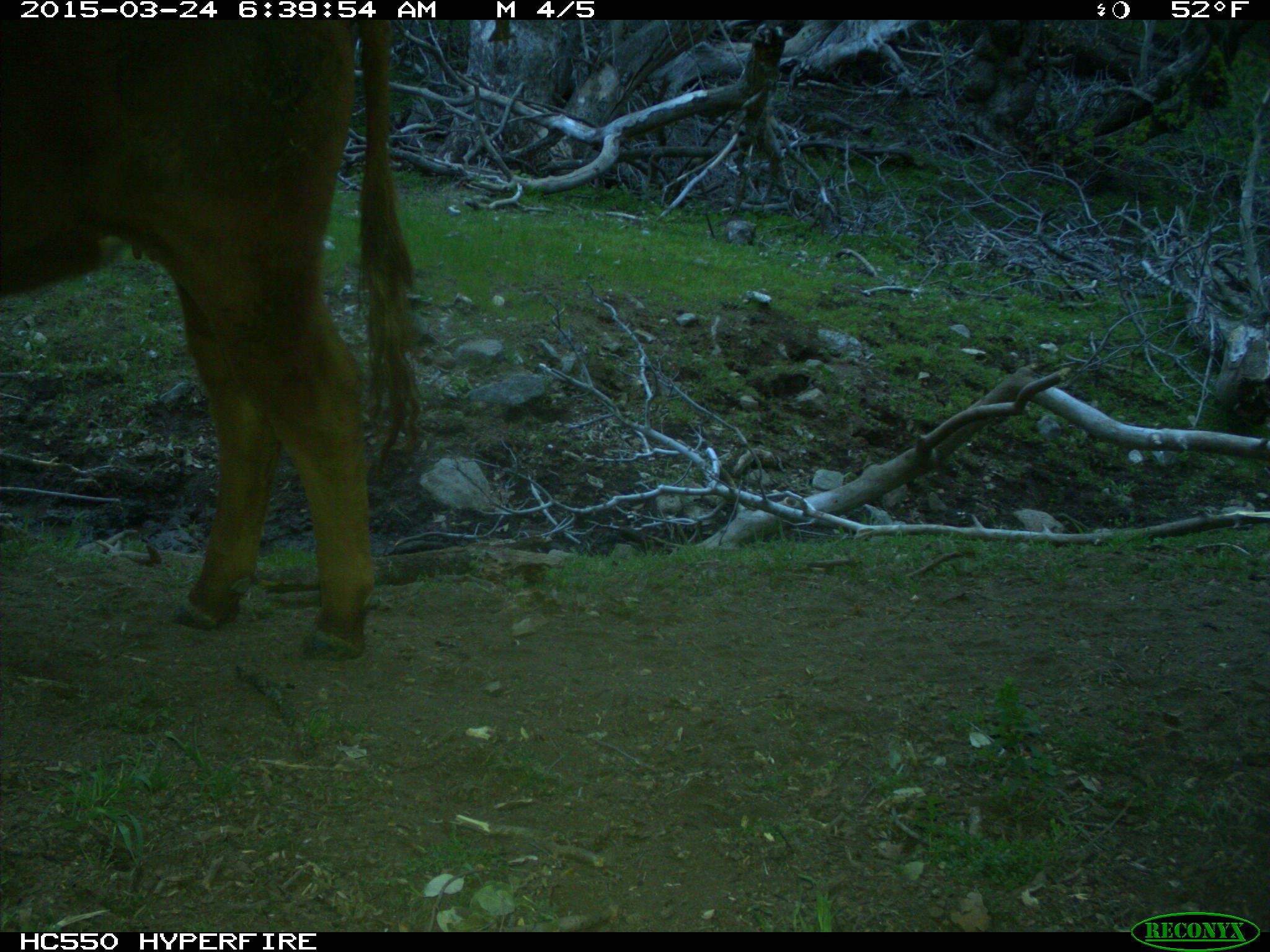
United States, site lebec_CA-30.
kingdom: Animalia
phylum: Chordata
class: Mammalia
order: Artiodactyla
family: Bovidae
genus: Bos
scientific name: Bos taurus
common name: domestic cow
Bos taurus (domestic cow).